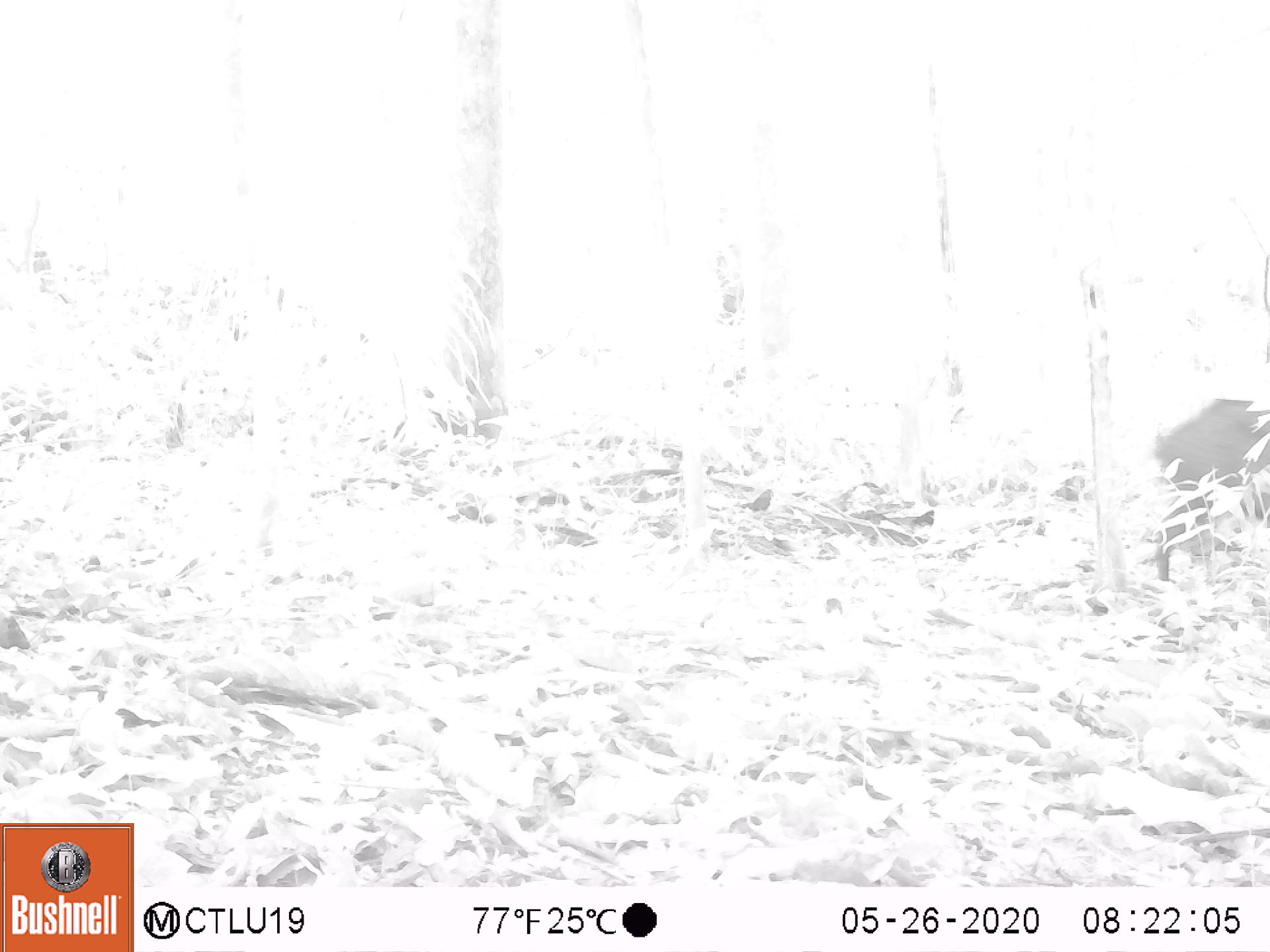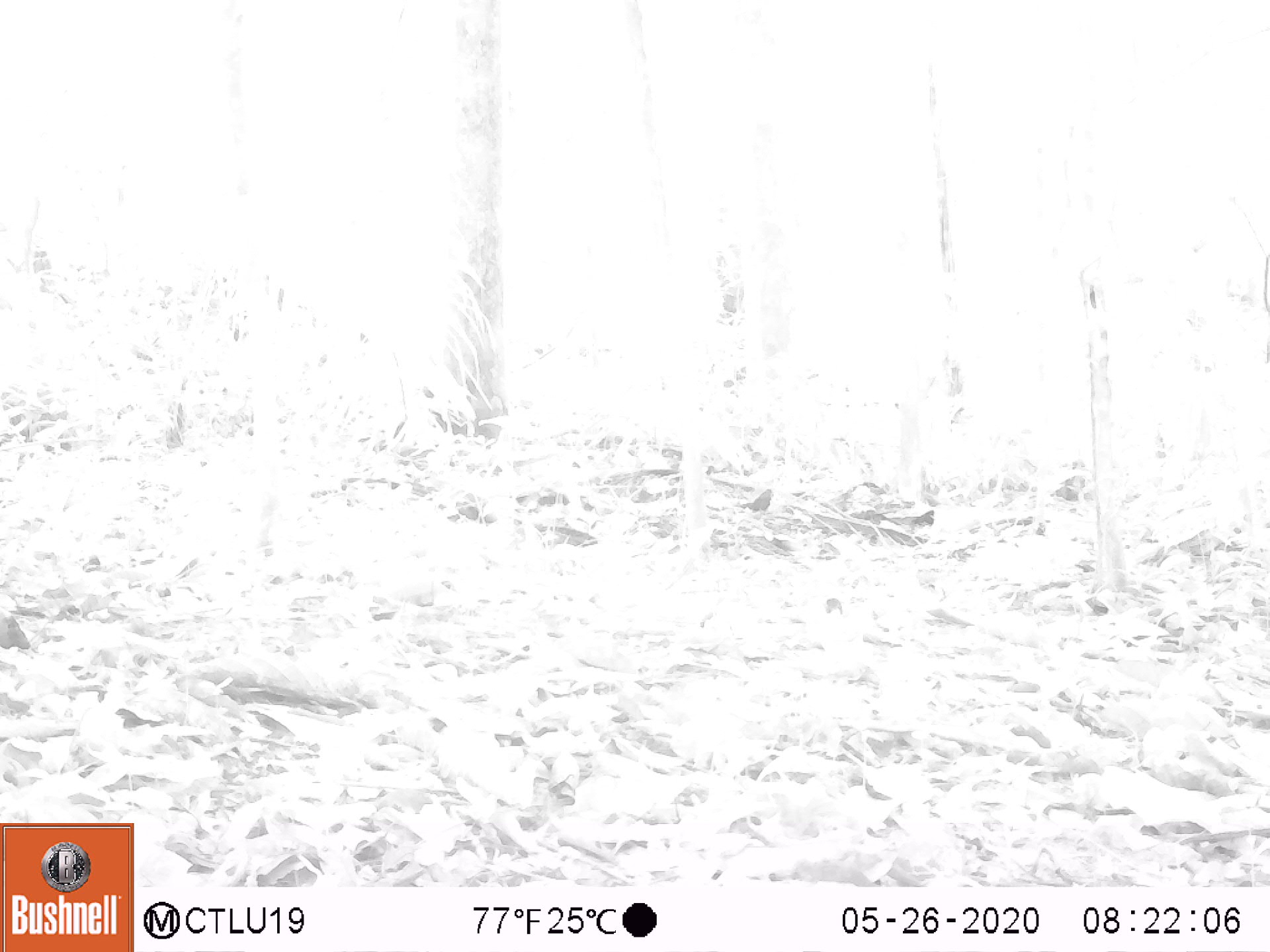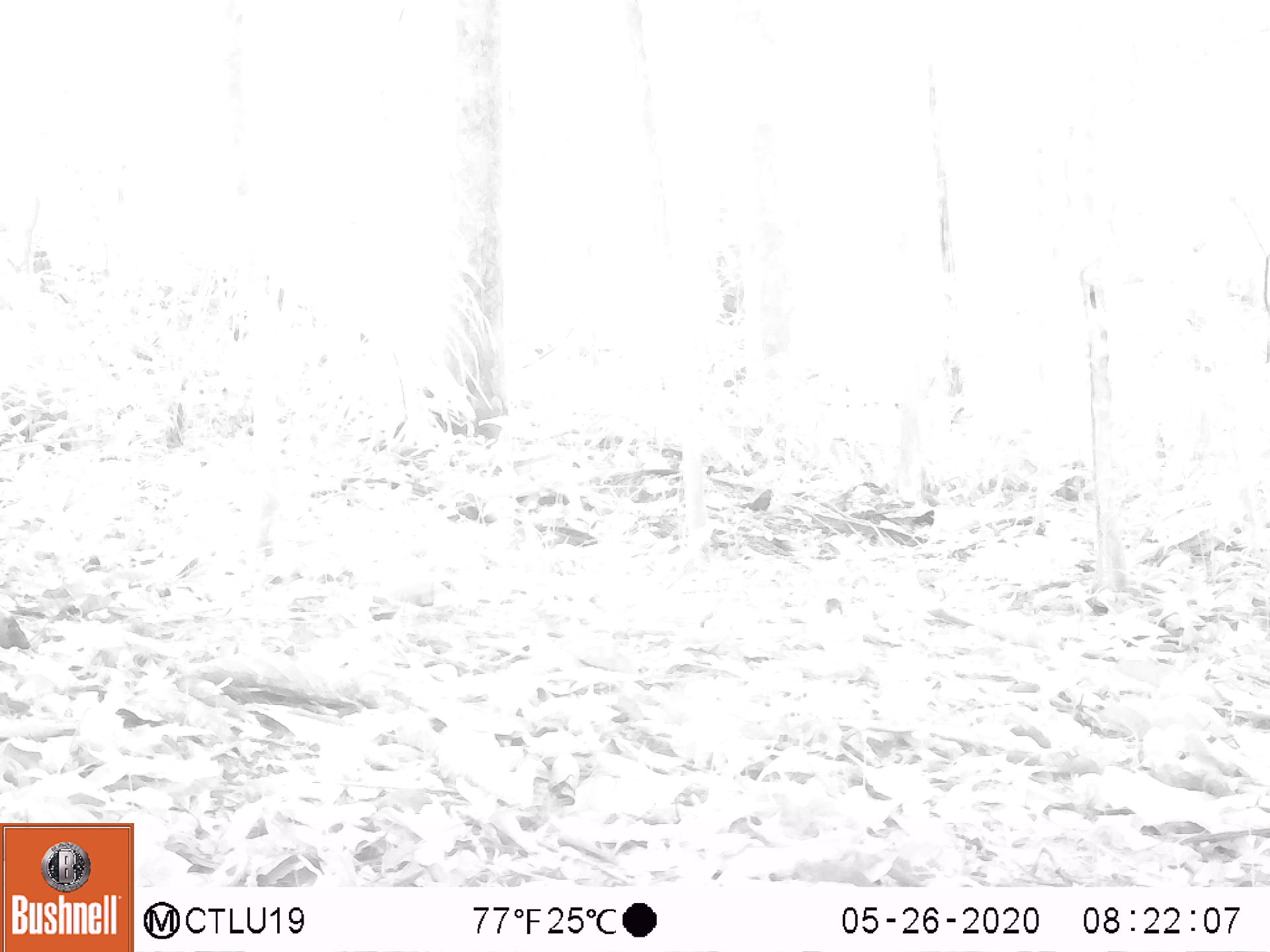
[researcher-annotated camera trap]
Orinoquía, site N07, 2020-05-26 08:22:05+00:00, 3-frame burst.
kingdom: Animalia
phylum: Chordata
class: Mammalia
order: Artiodactyla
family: Tayassuidae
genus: Pecari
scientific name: Pecari tajacu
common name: collared peccary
Collared peccary (Pecari tajacu).